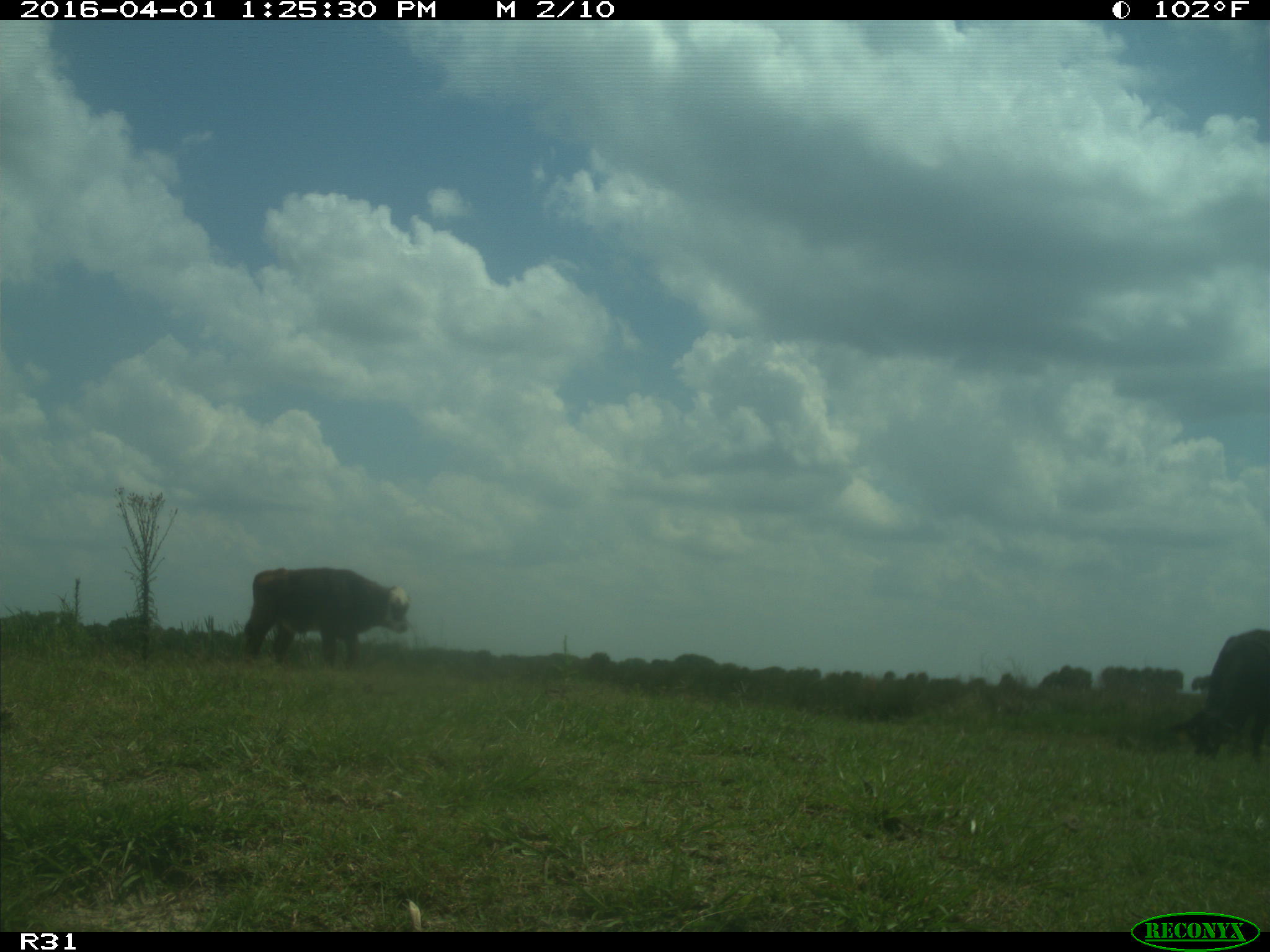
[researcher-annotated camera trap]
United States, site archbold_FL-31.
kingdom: Animalia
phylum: Chordata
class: Mammalia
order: Artiodactyla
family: Bovidae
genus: Bos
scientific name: Bos taurus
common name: domestic cow